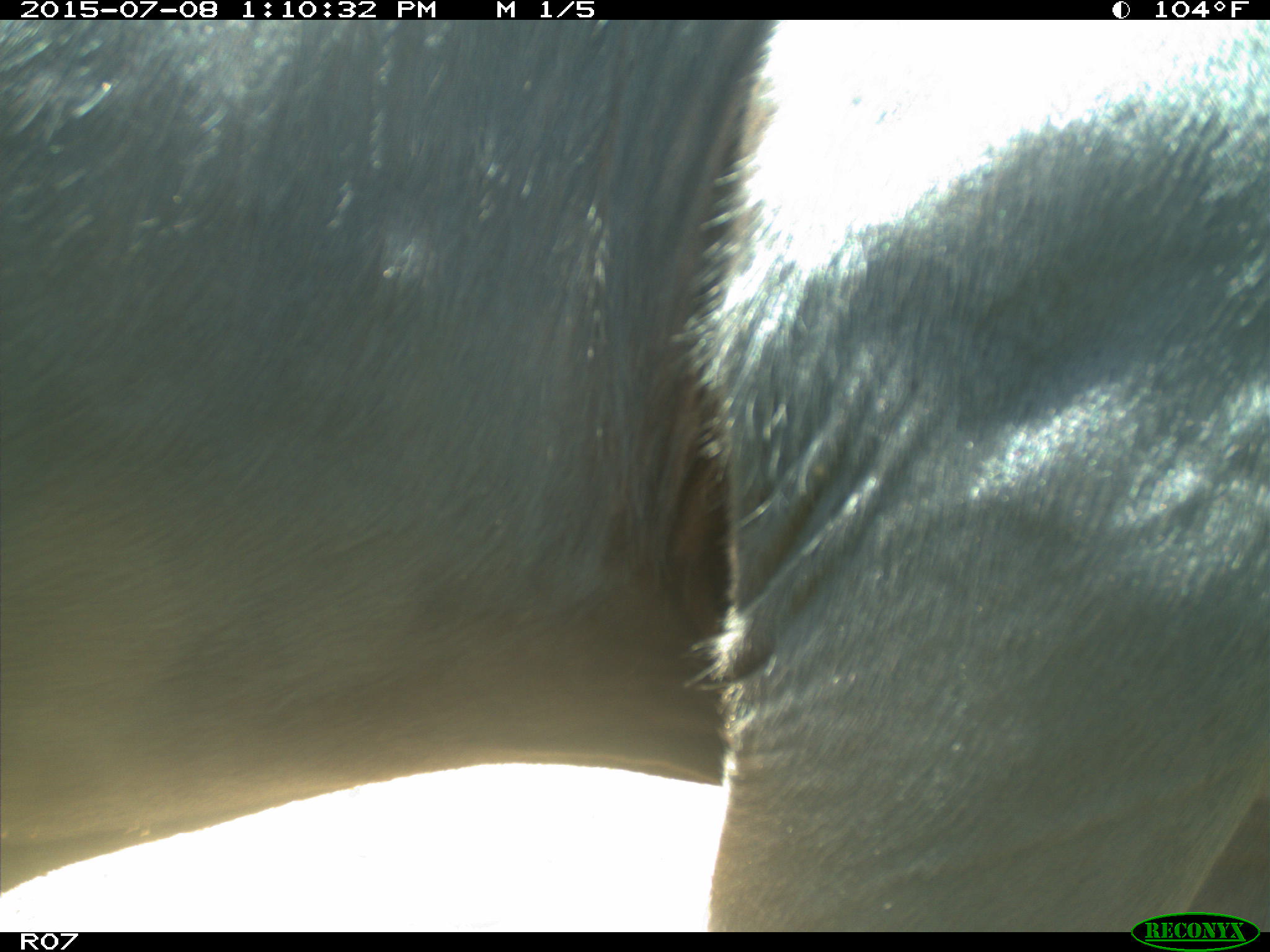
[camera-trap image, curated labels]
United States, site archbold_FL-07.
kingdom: Animalia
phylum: Chordata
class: Mammalia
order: Artiodactyla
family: Bovidae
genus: Bos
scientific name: Bos taurus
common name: domestic cow